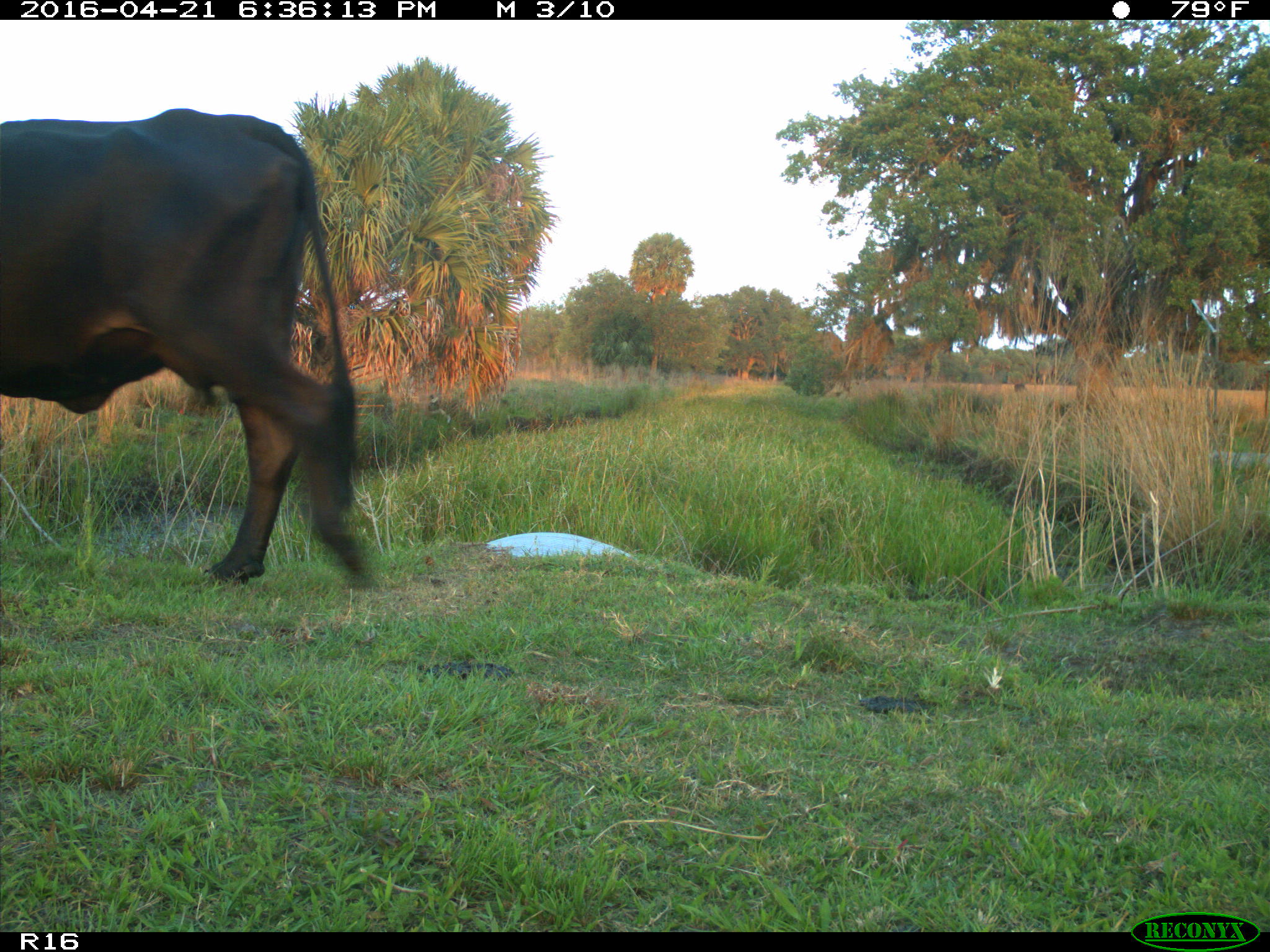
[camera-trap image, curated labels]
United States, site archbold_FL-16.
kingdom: Animalia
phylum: Chordata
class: Mammalia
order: Artiodactyla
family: Bovidae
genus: Bos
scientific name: Bos taurus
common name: domestic cow